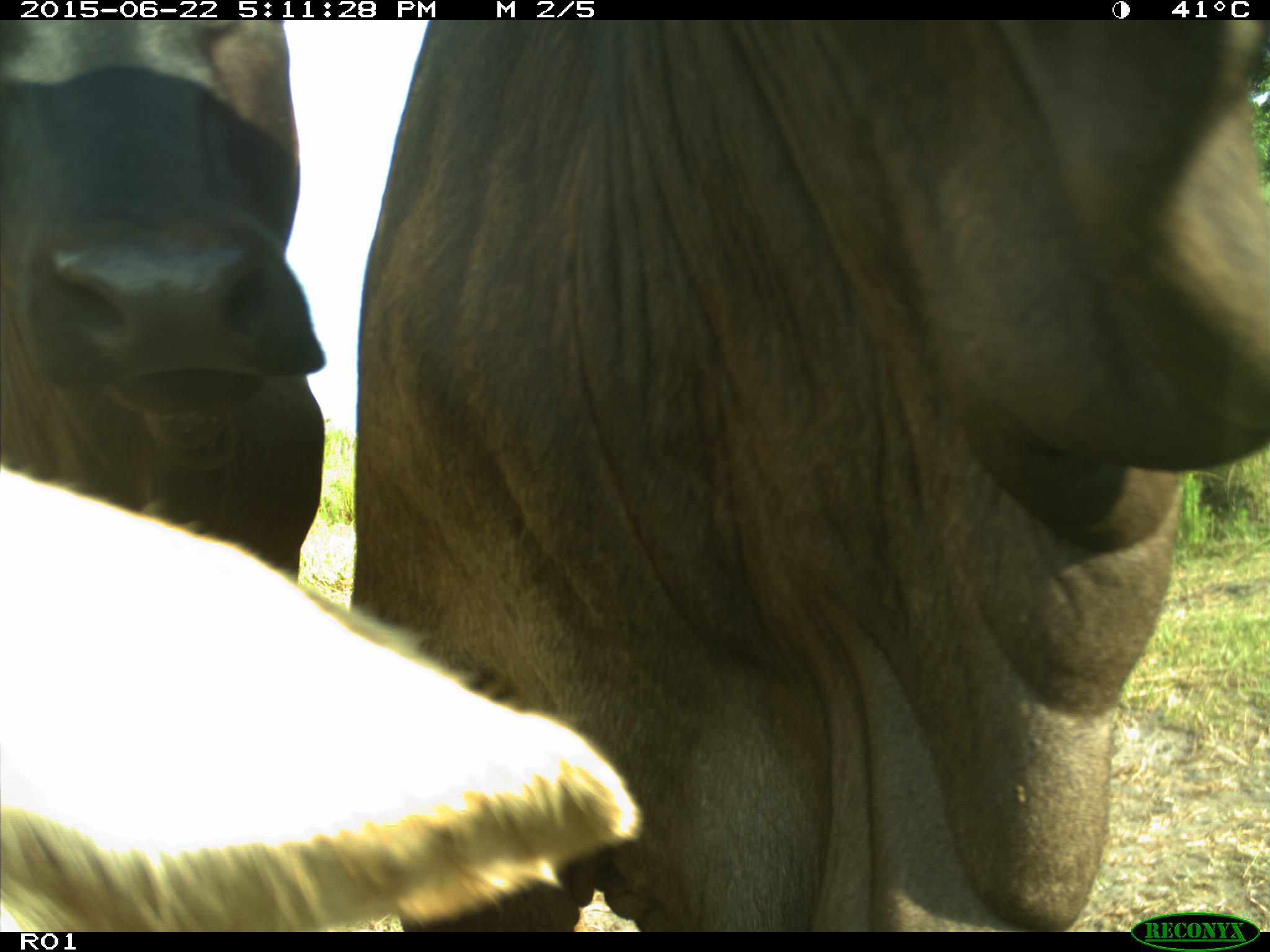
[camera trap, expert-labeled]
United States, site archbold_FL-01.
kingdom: Animalia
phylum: Chordata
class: Mammalia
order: Artiodactyla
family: Bovidae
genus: Bos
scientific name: Bos taurus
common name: domestic cow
Bos taurus (domestic cow).